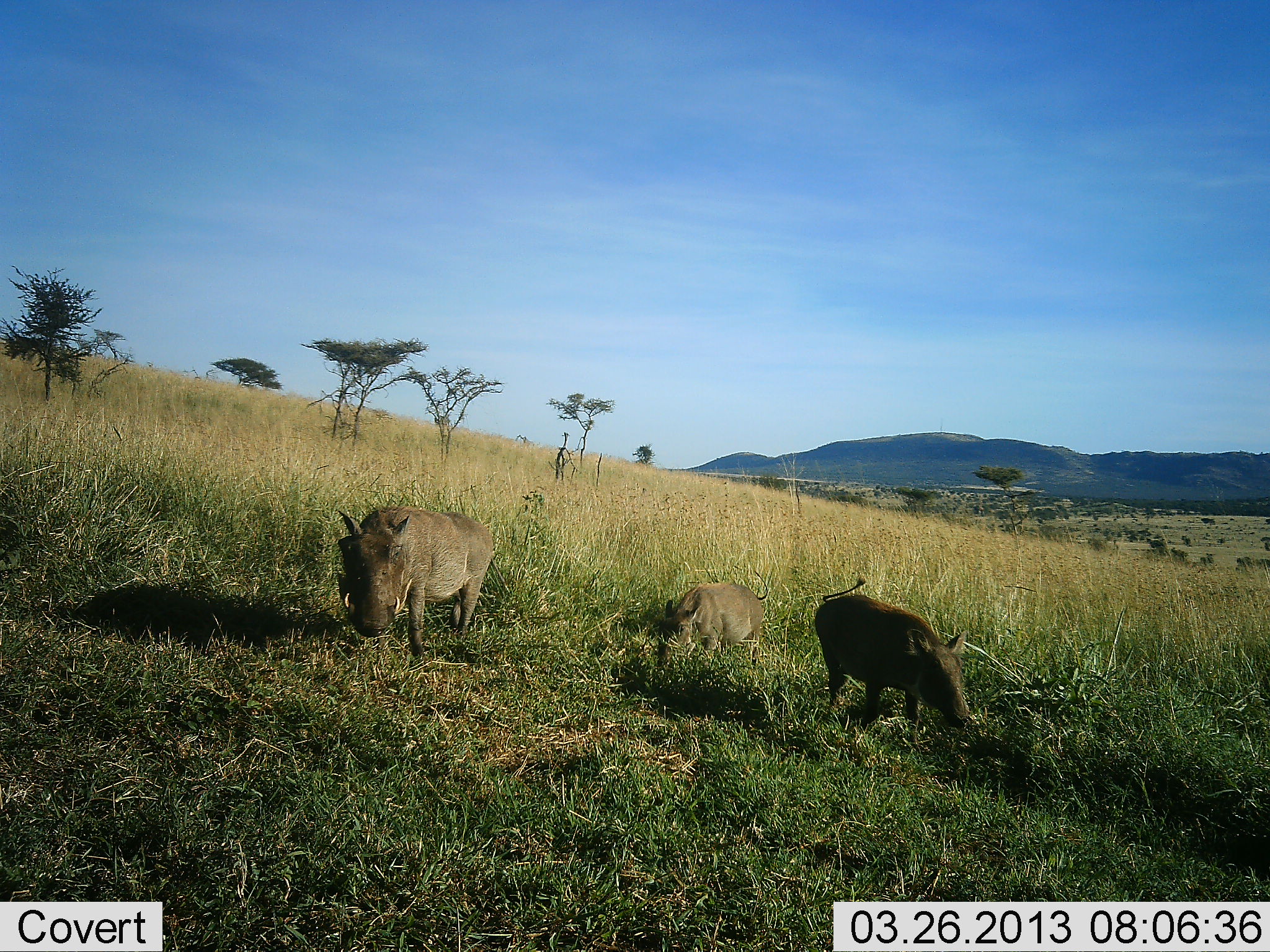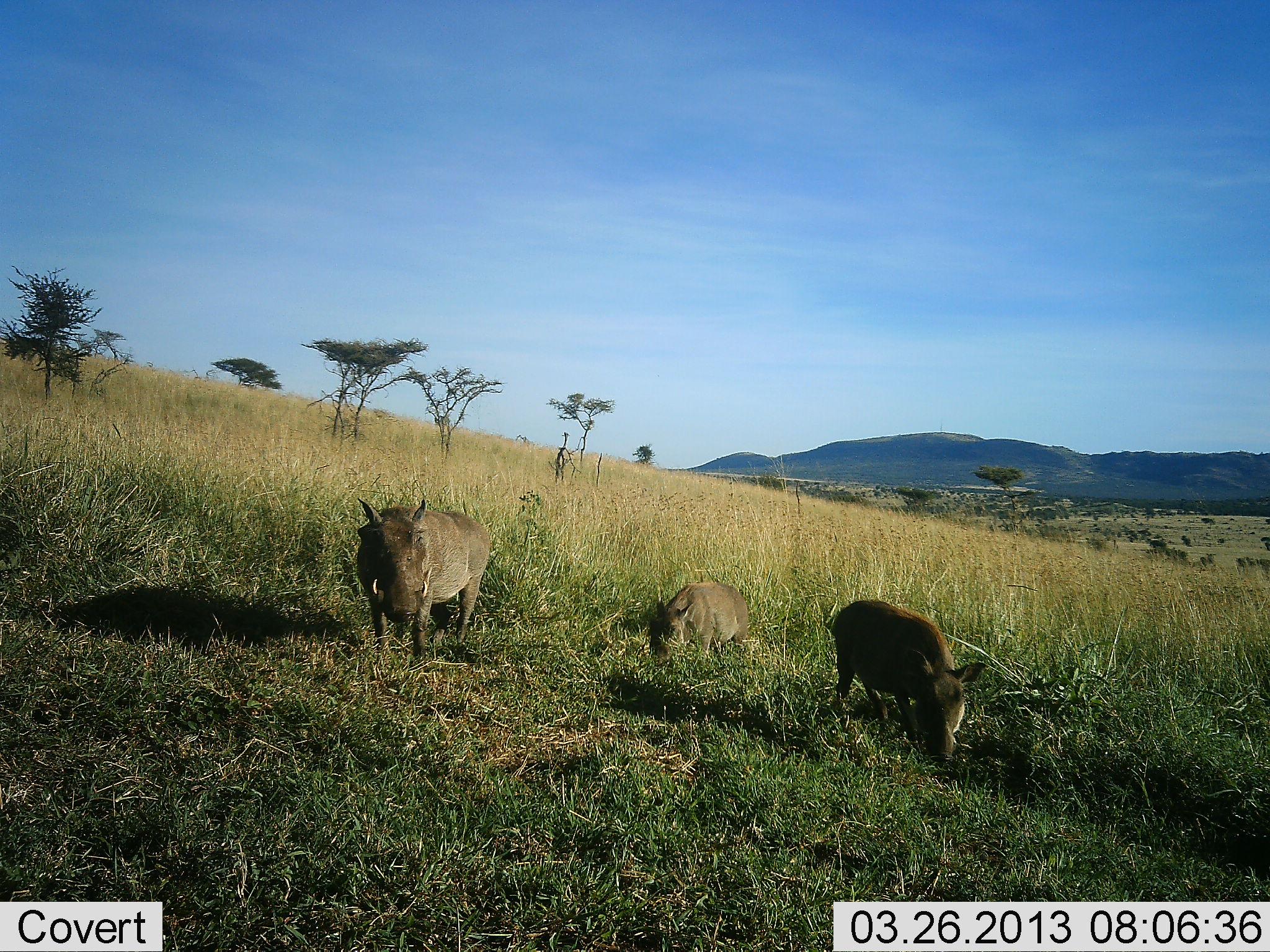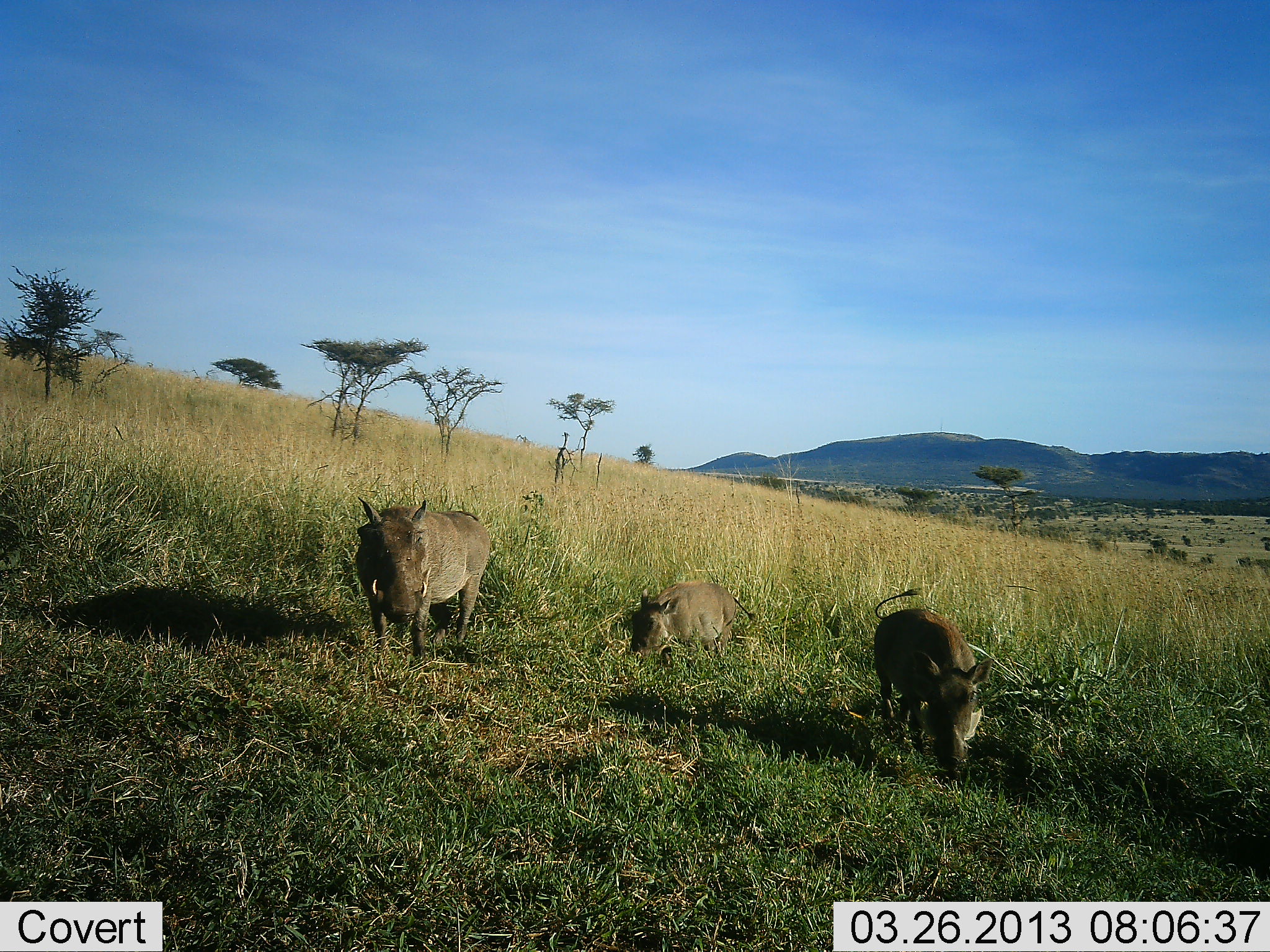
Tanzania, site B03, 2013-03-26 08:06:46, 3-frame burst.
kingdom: Animalia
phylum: Chordata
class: Mammalia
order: Artiodactyla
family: Suidae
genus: Phacochoerus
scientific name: Phacochoerus africanus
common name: warthog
Warthog (Phacochoerus africanus), count 3. Behavior (volunteer vote fractions): standing 46%, resting 8%, moving 38%, interacting 0%. Young present (vote fraction): 31%. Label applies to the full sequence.